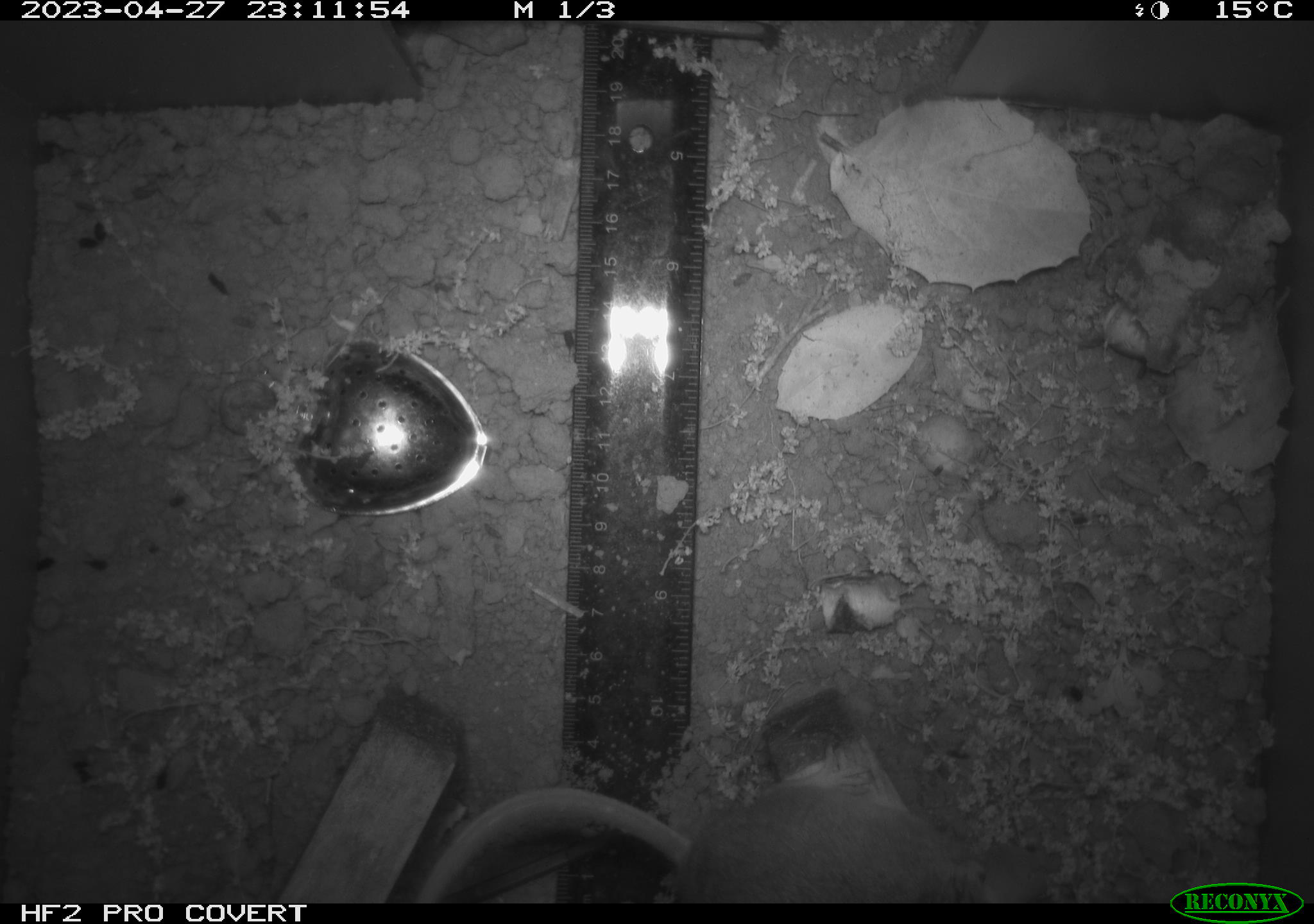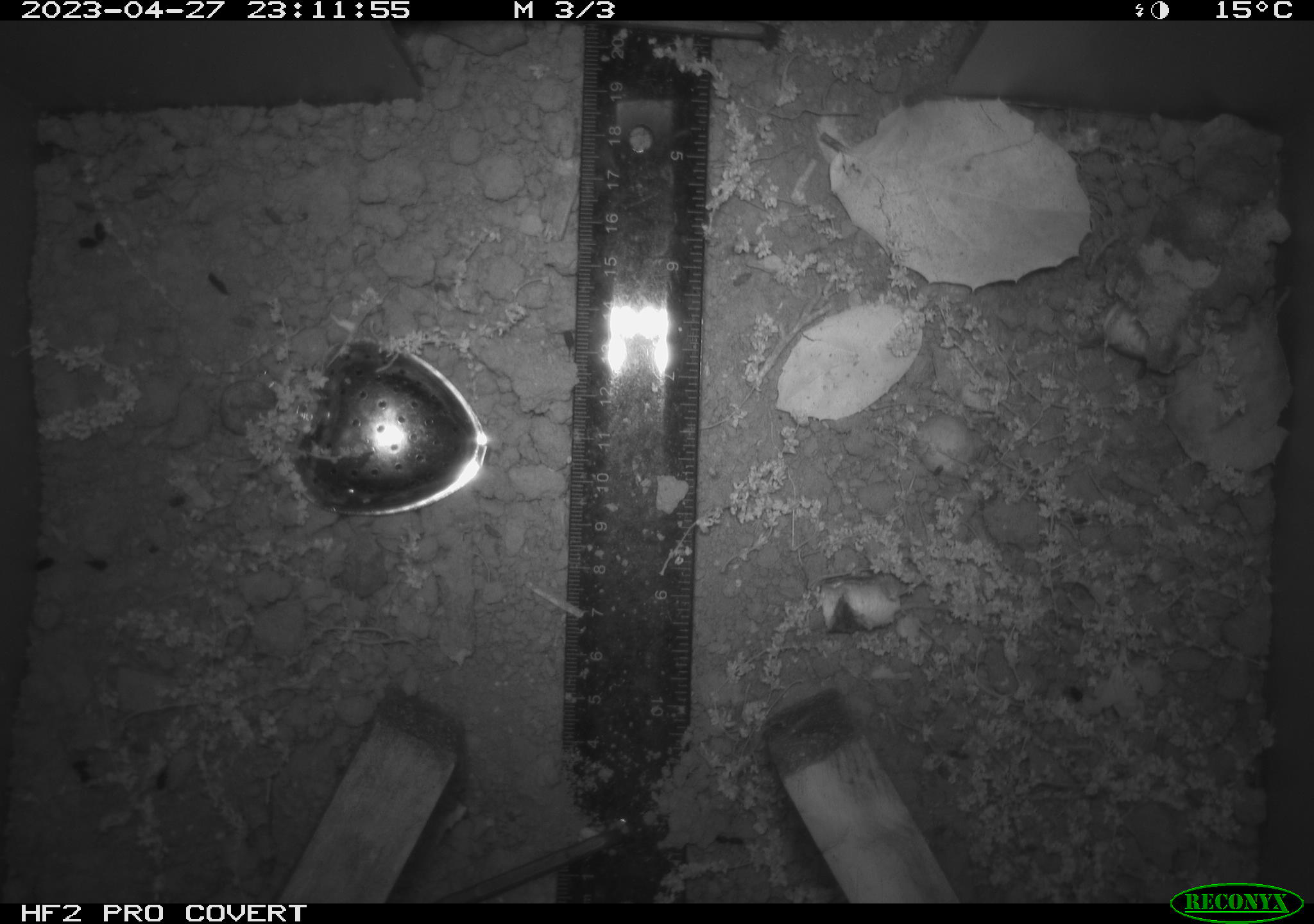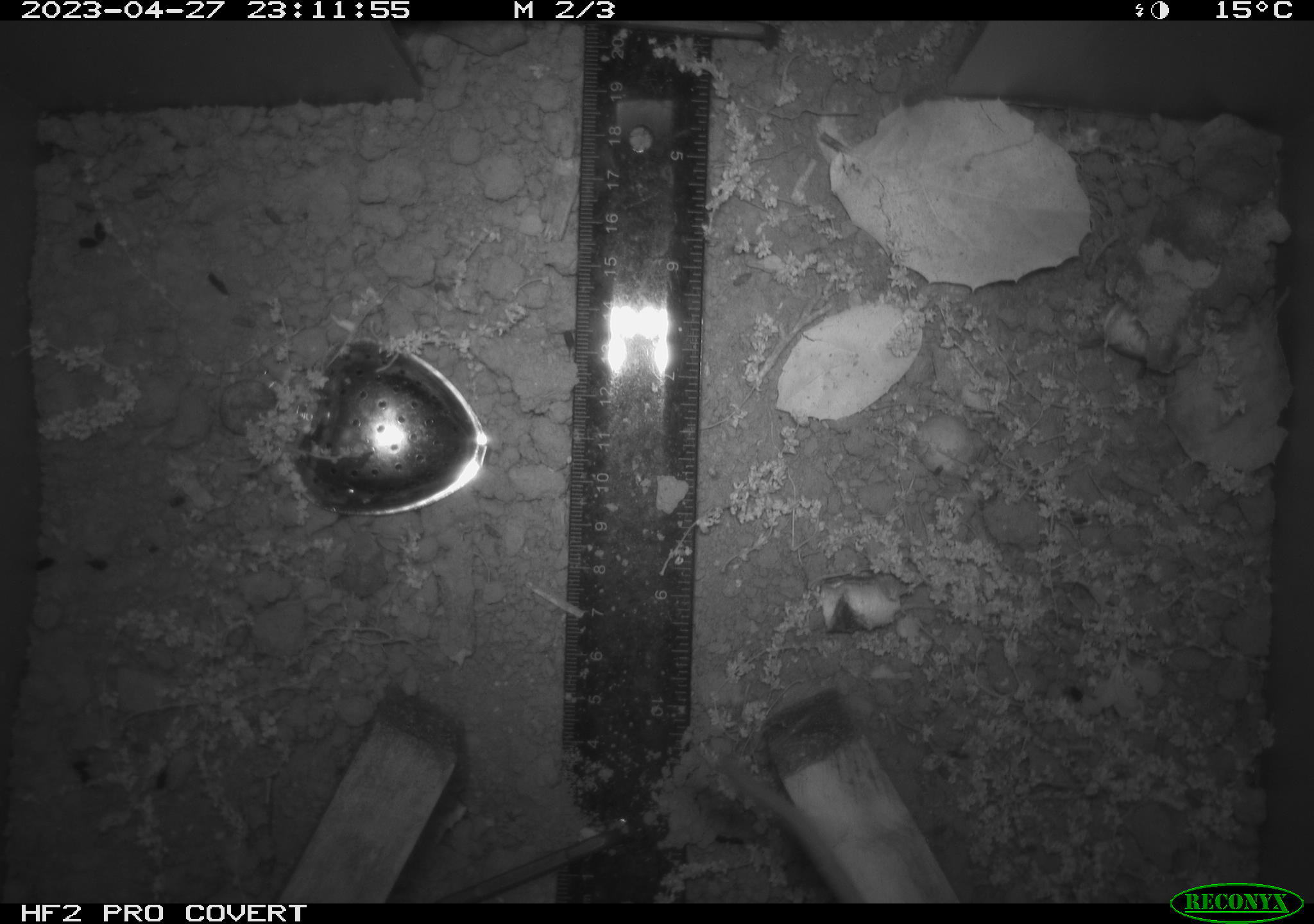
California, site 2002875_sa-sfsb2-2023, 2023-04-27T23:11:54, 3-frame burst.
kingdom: Animalia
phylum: Chordata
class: Mammalia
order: Rodentia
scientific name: Rodentia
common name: mouse species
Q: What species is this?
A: Mouse species (Rodentia).